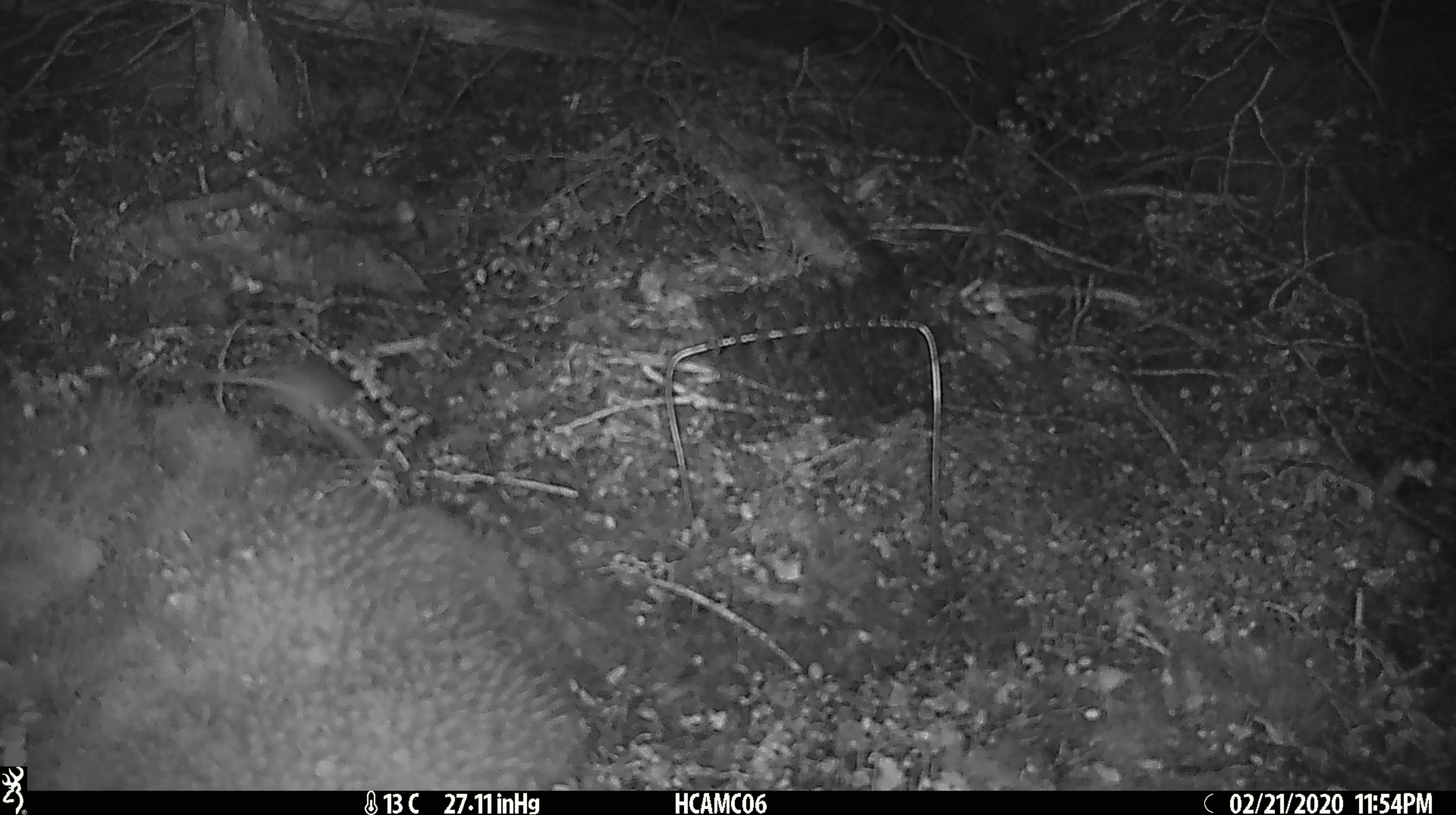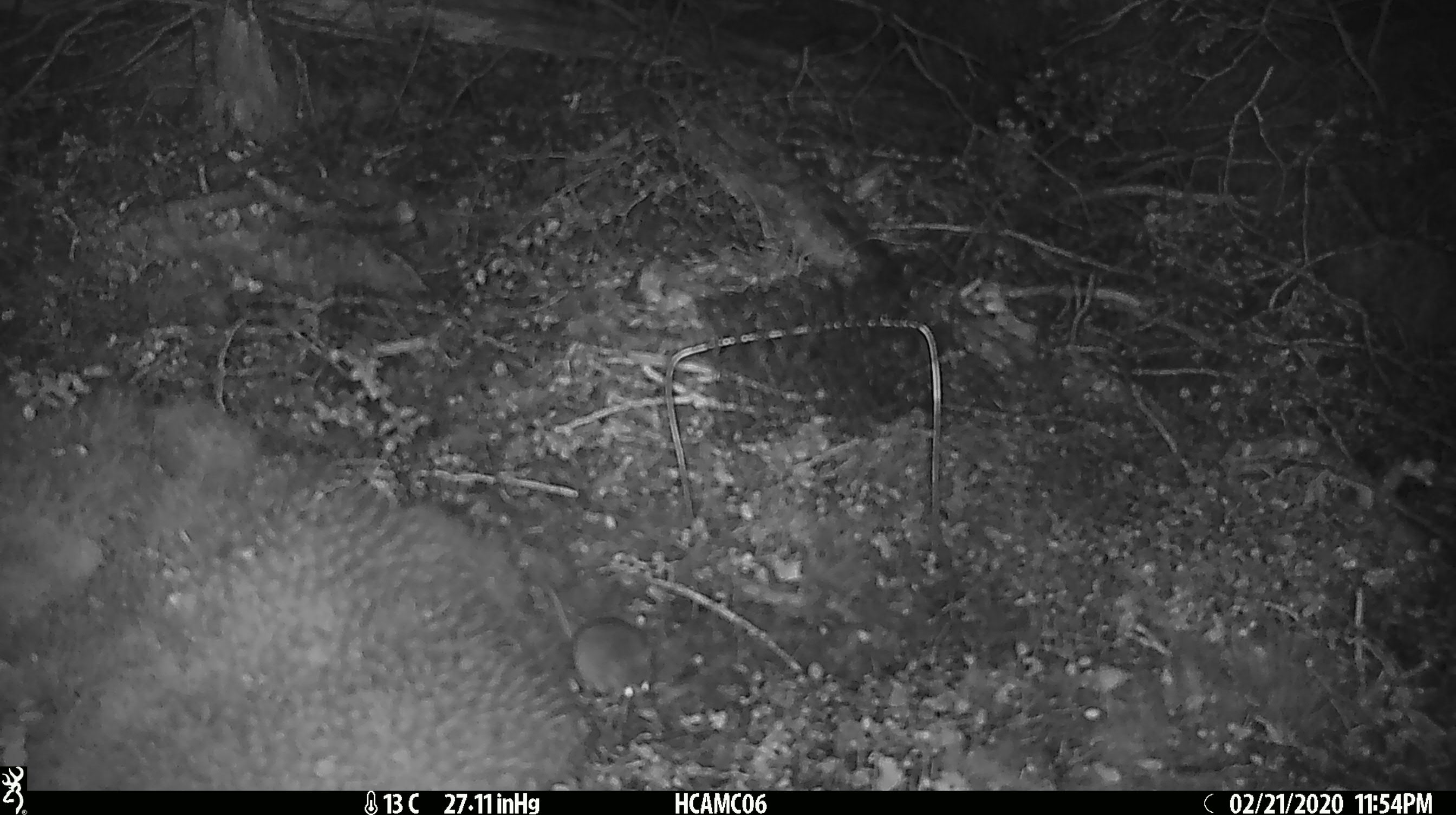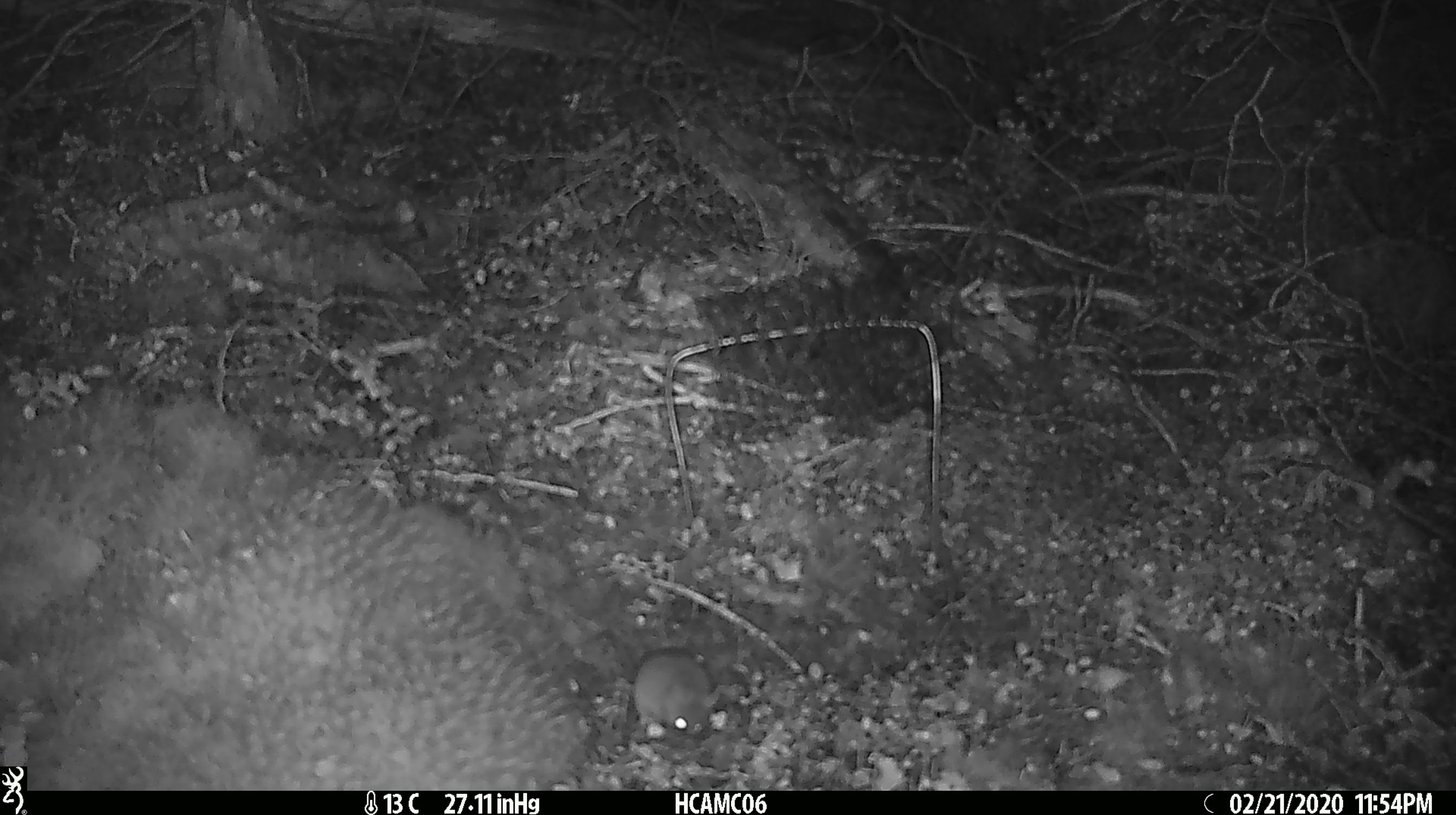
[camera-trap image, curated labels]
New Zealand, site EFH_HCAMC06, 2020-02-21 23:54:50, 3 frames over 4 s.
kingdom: Animalia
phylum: Chordata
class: Mammalia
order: Rodentia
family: Muridae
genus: Mus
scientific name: Mus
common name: mouse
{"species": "mouse (Mus)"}